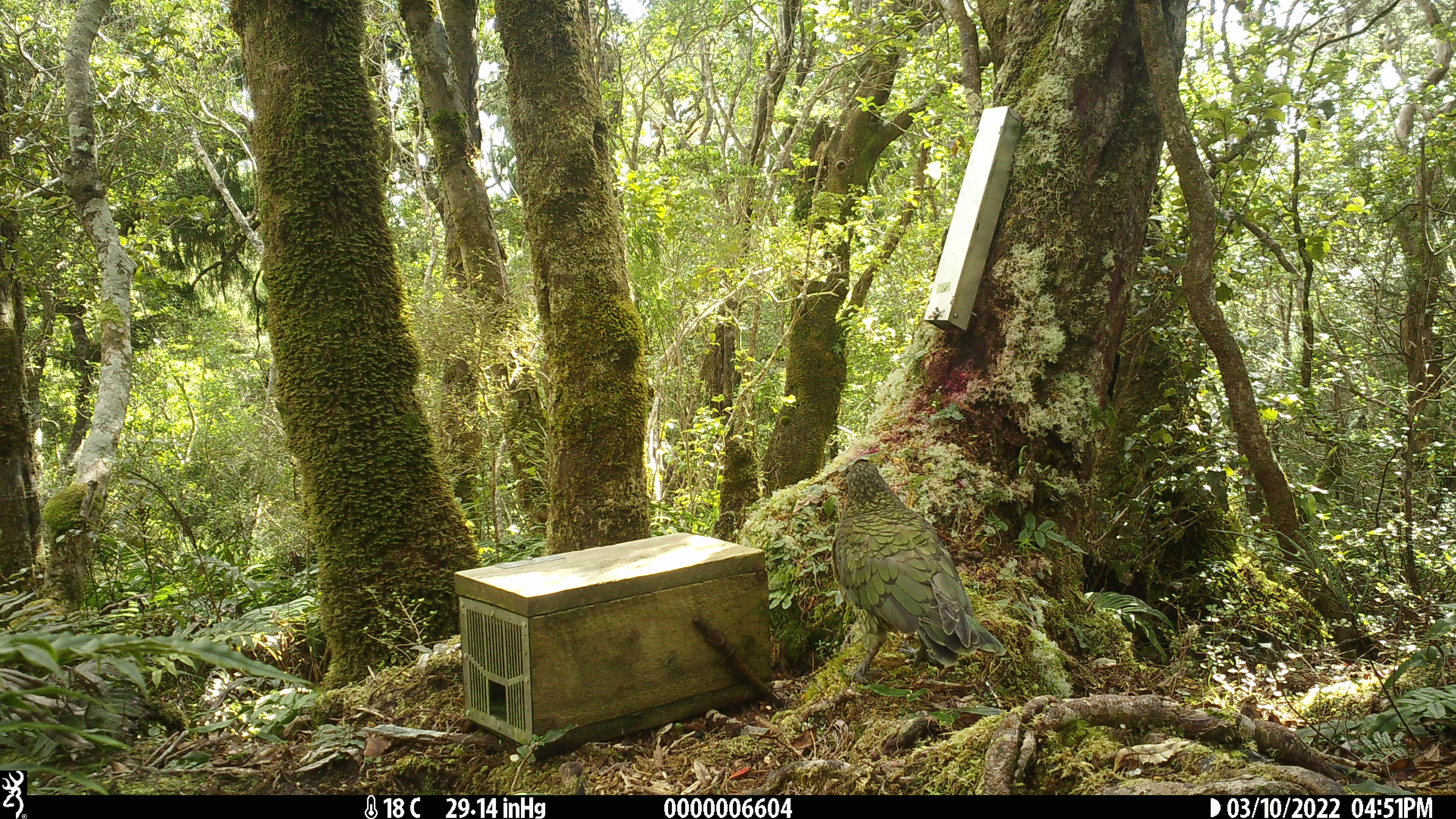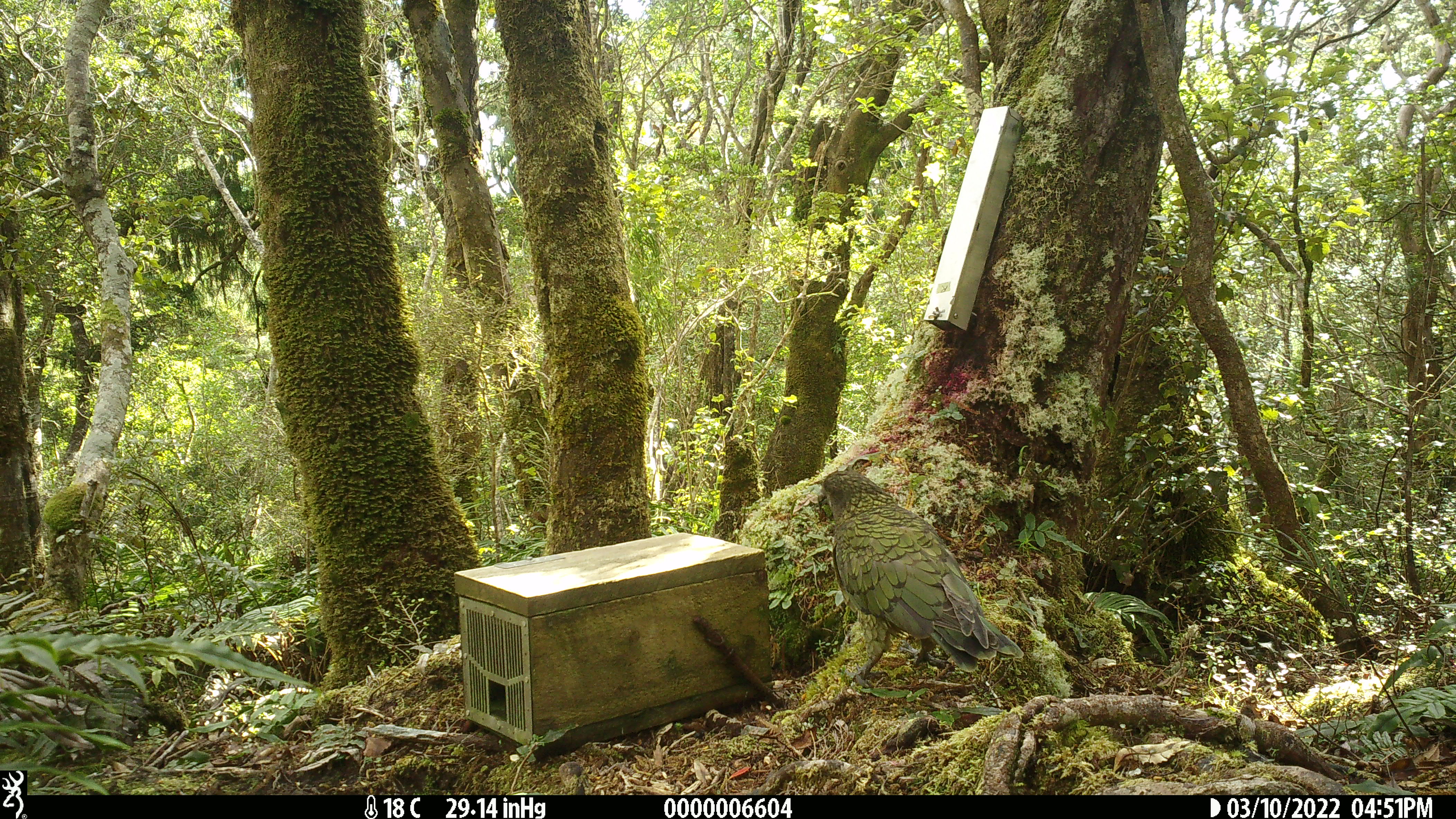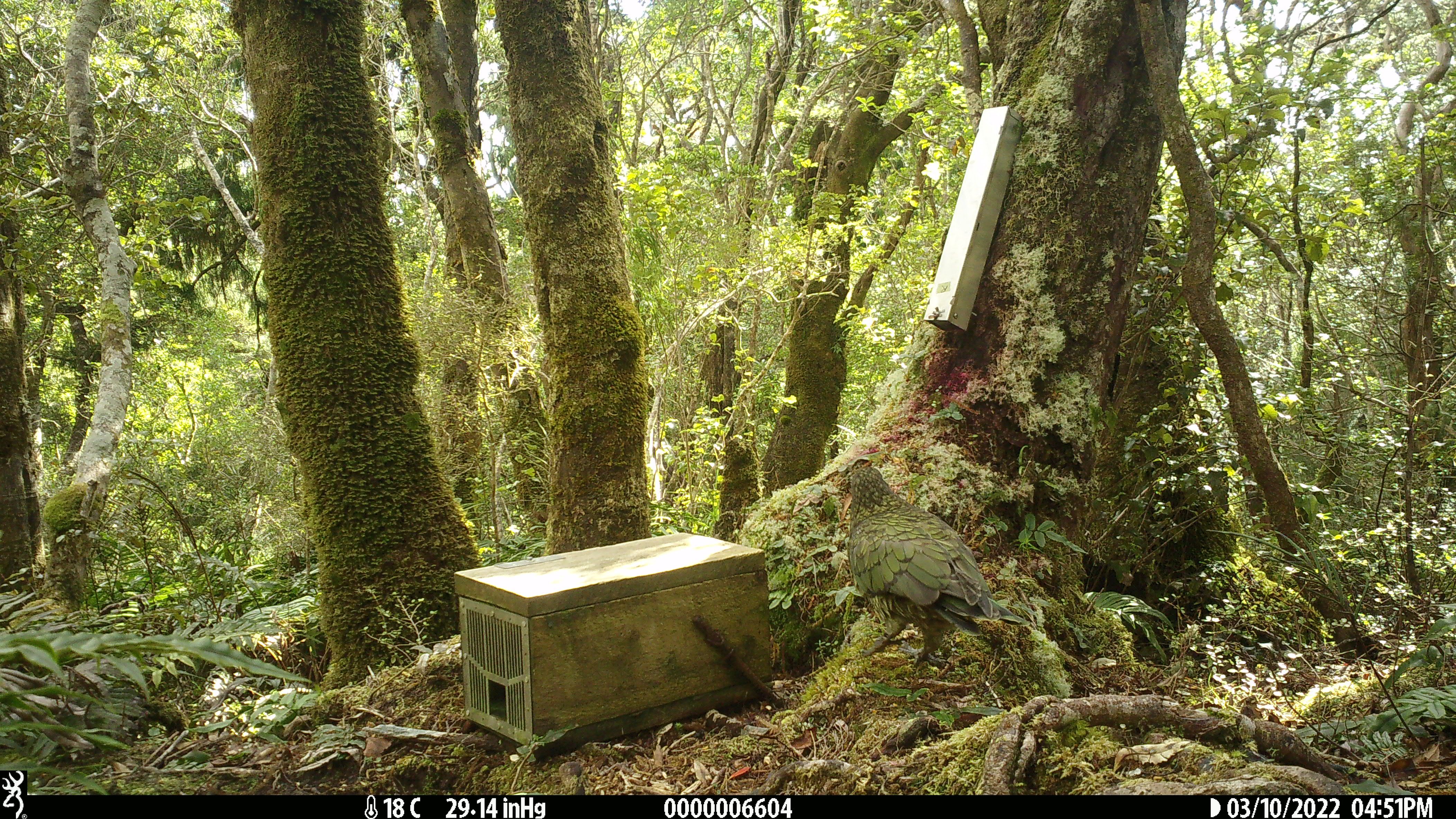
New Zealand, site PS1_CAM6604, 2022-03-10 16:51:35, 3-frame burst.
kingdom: Animalia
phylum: Chordata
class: Aves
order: Psittaciformes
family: Strigopidae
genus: Nestor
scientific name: Nestor notabilis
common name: kea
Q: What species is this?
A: Kea (Nestor notabilis).